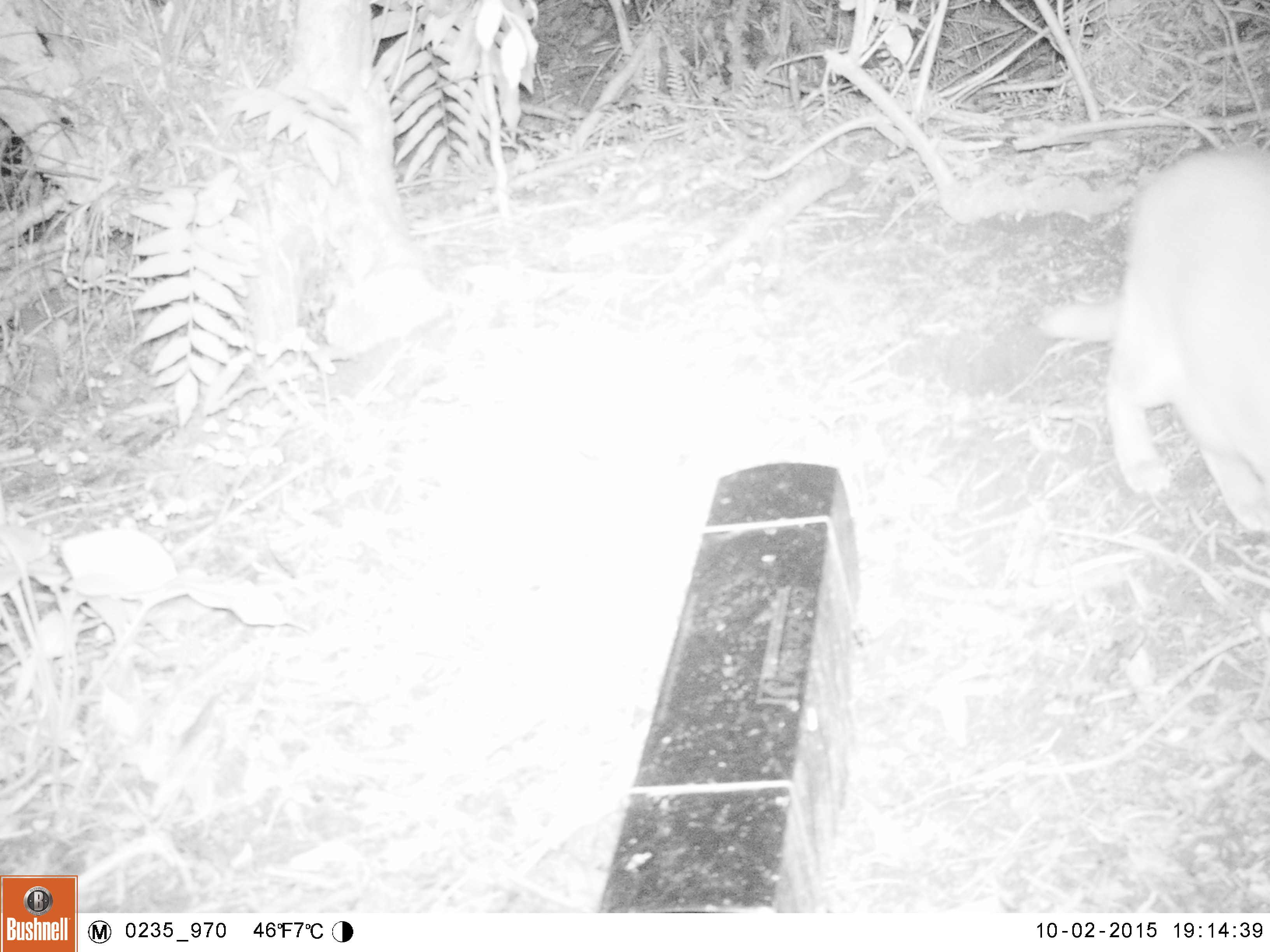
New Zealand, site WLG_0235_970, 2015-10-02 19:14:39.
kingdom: Animalia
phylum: Chordata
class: Mammalia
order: Carnivora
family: Felidae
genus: Felis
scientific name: Felis catus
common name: domestic cat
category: cat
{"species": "cat (domestic cat) (Felis catus)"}